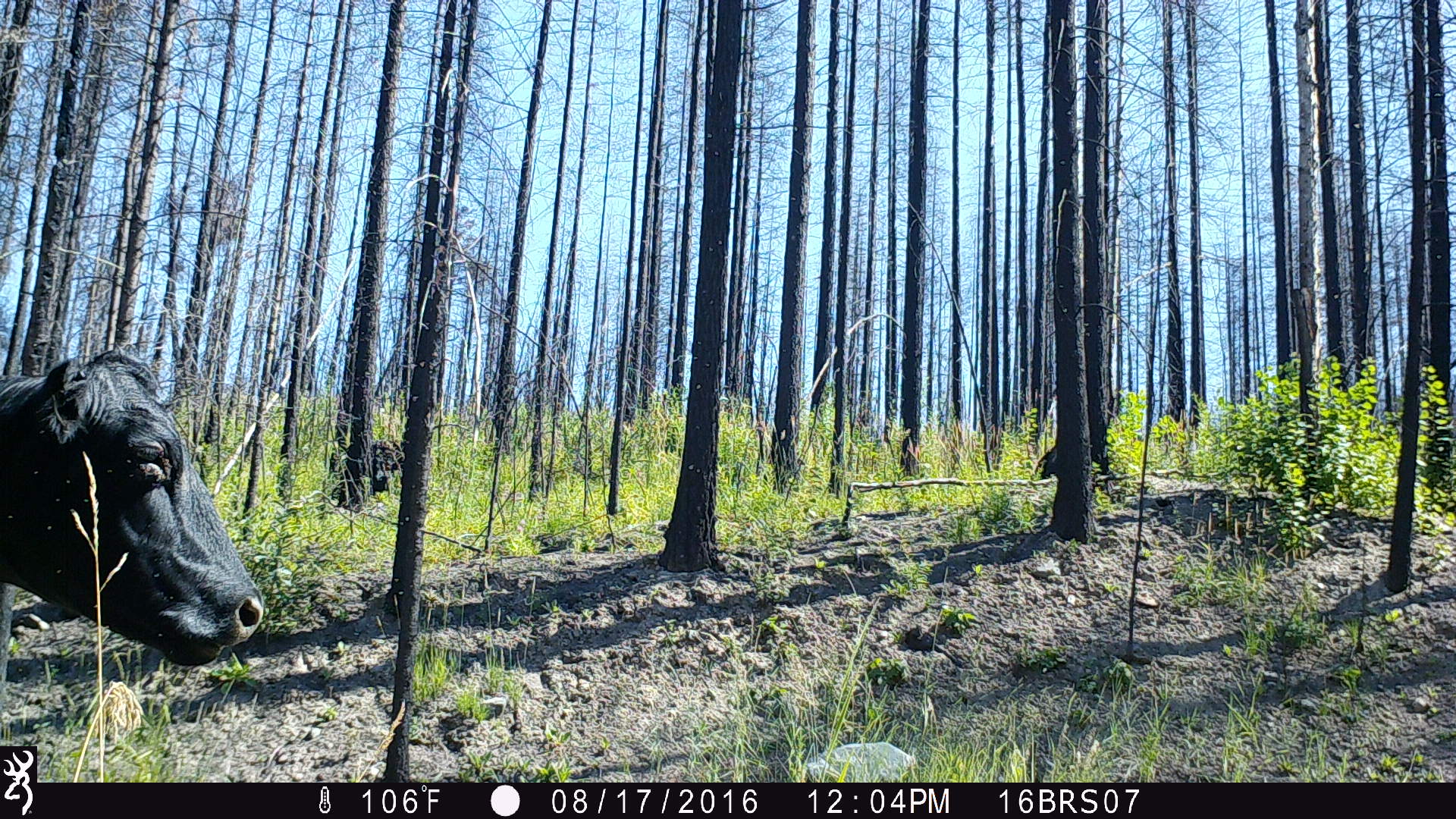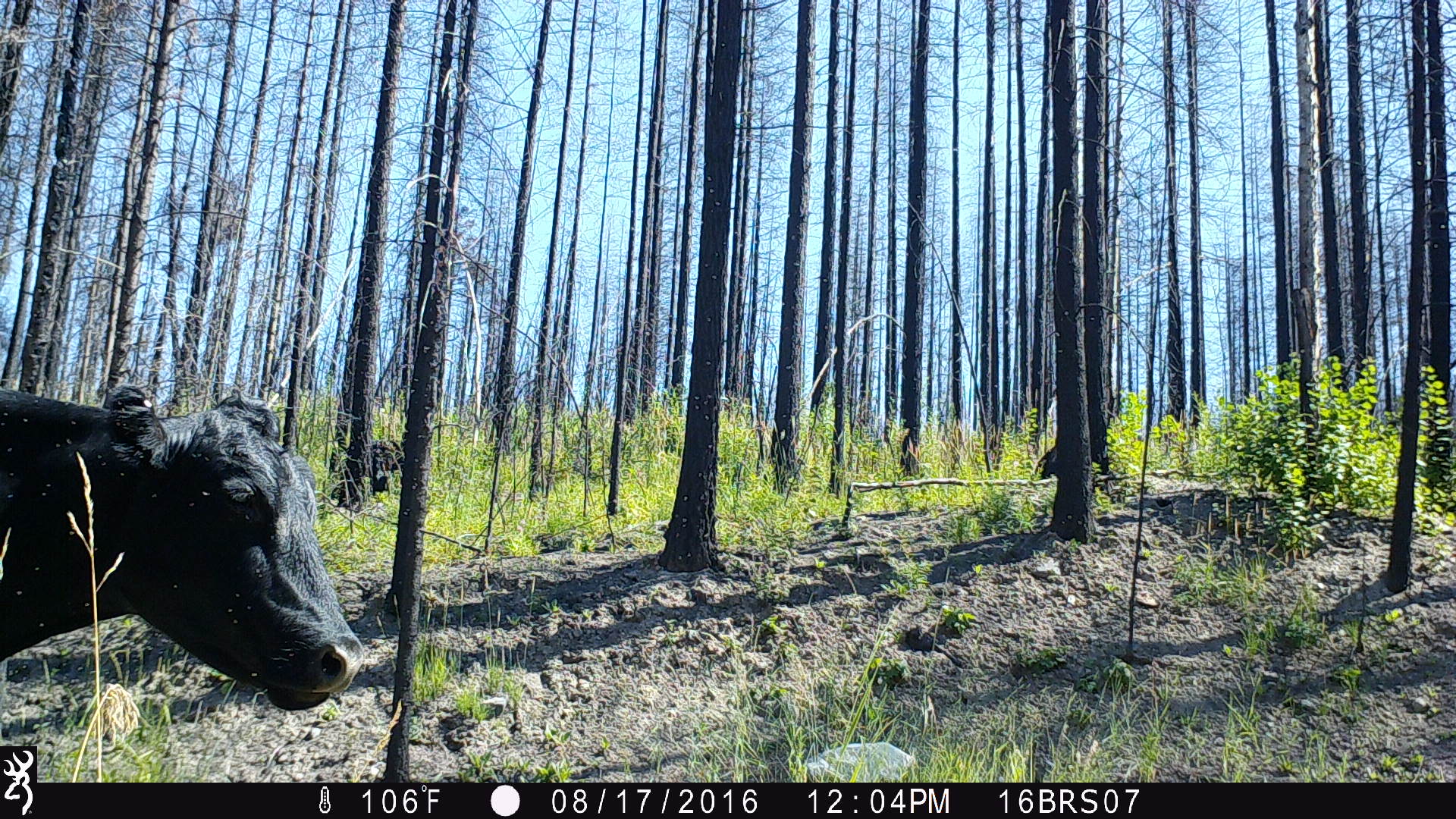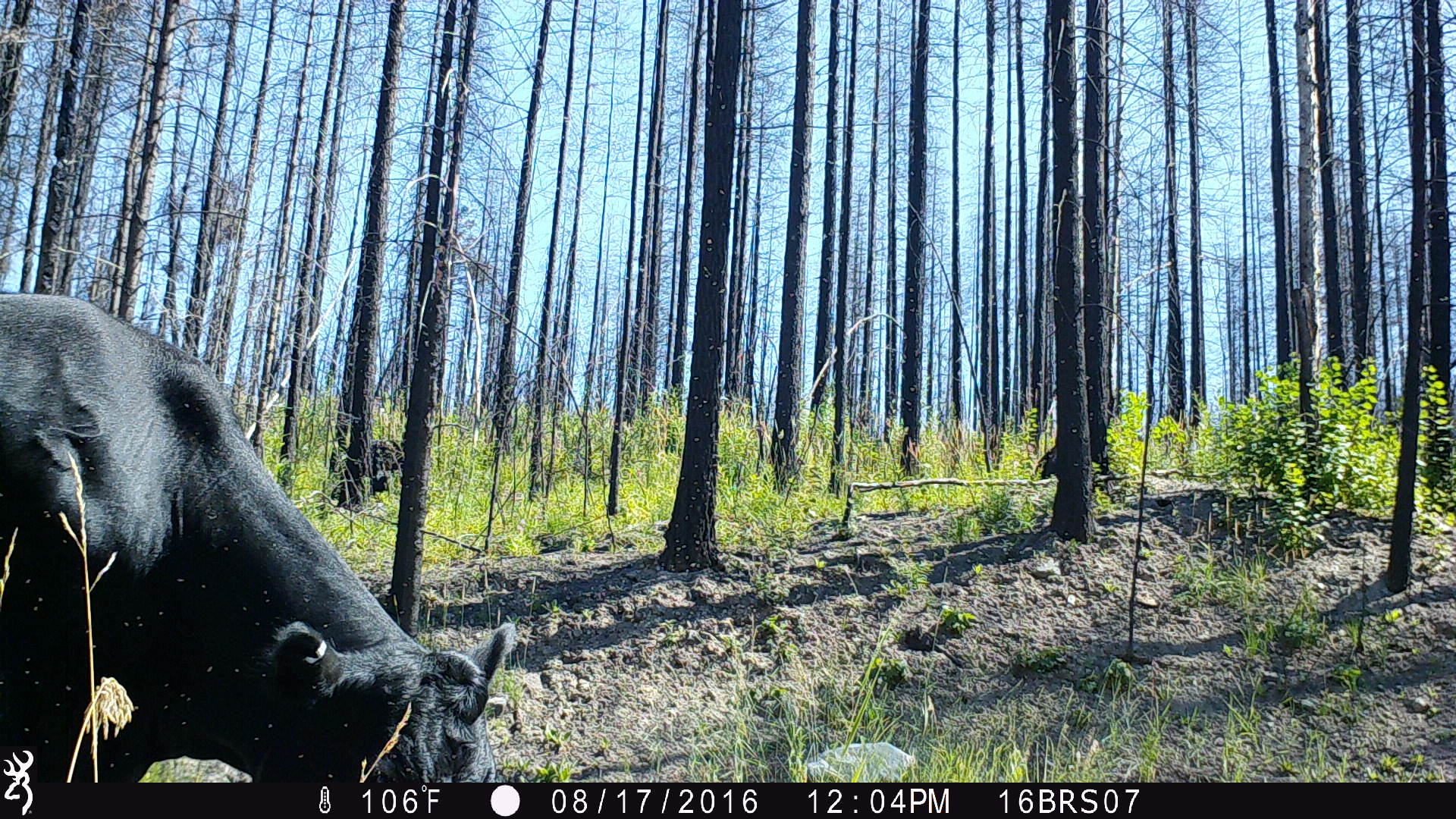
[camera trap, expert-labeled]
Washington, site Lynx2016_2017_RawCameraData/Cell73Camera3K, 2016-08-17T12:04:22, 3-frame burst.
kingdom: Animalia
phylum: Chordata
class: Mammalia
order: Artiodactyla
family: Bovidae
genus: Bos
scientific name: Bos taurus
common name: domestic cattle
Domestic cattle (Bos taurus). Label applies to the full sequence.